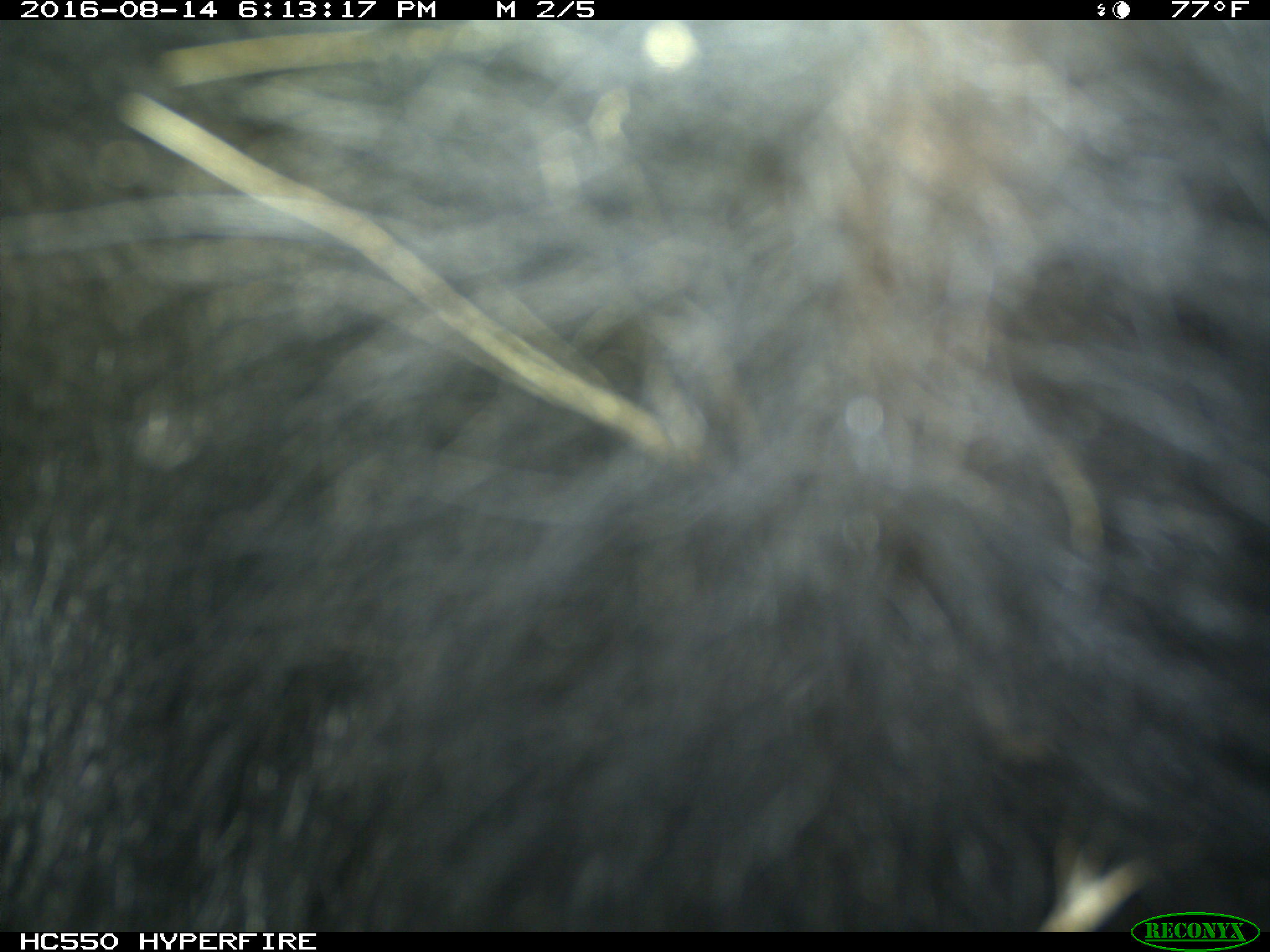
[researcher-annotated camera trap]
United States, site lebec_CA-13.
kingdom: Animalia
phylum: Chordata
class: Mammalia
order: Carnivora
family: Ursidae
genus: Ursus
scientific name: Ursus americanus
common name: american black bear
Ursus americanus (american black bear).